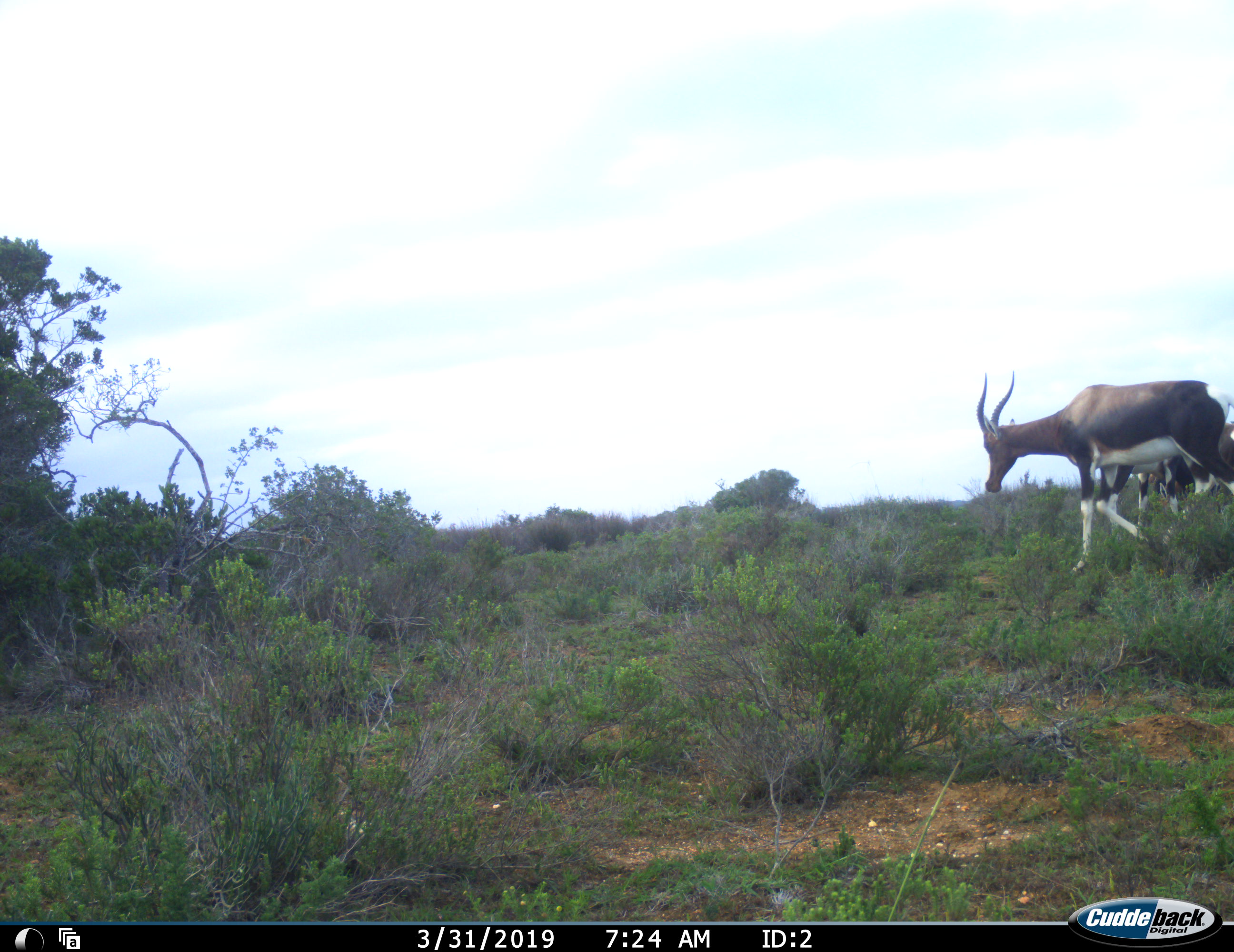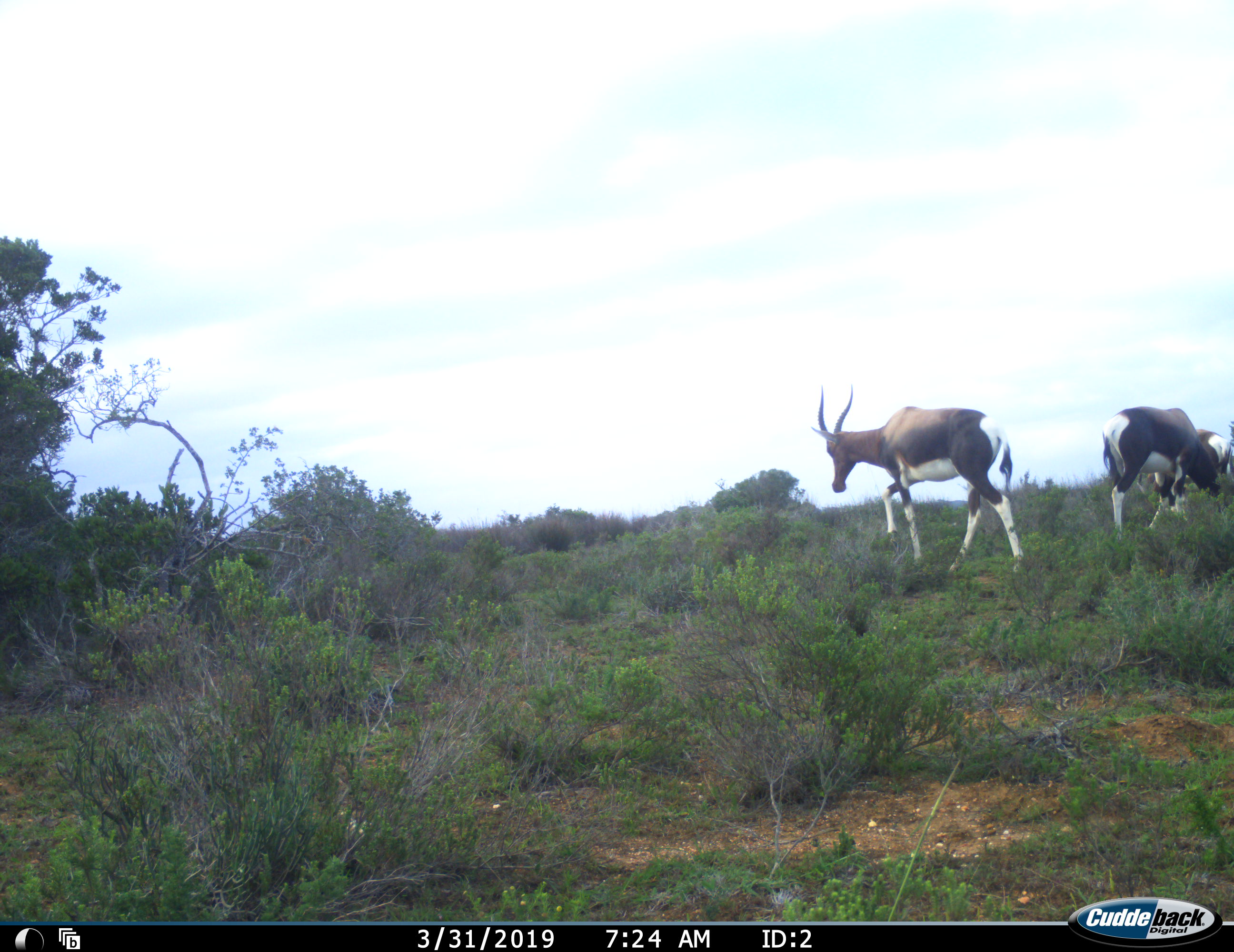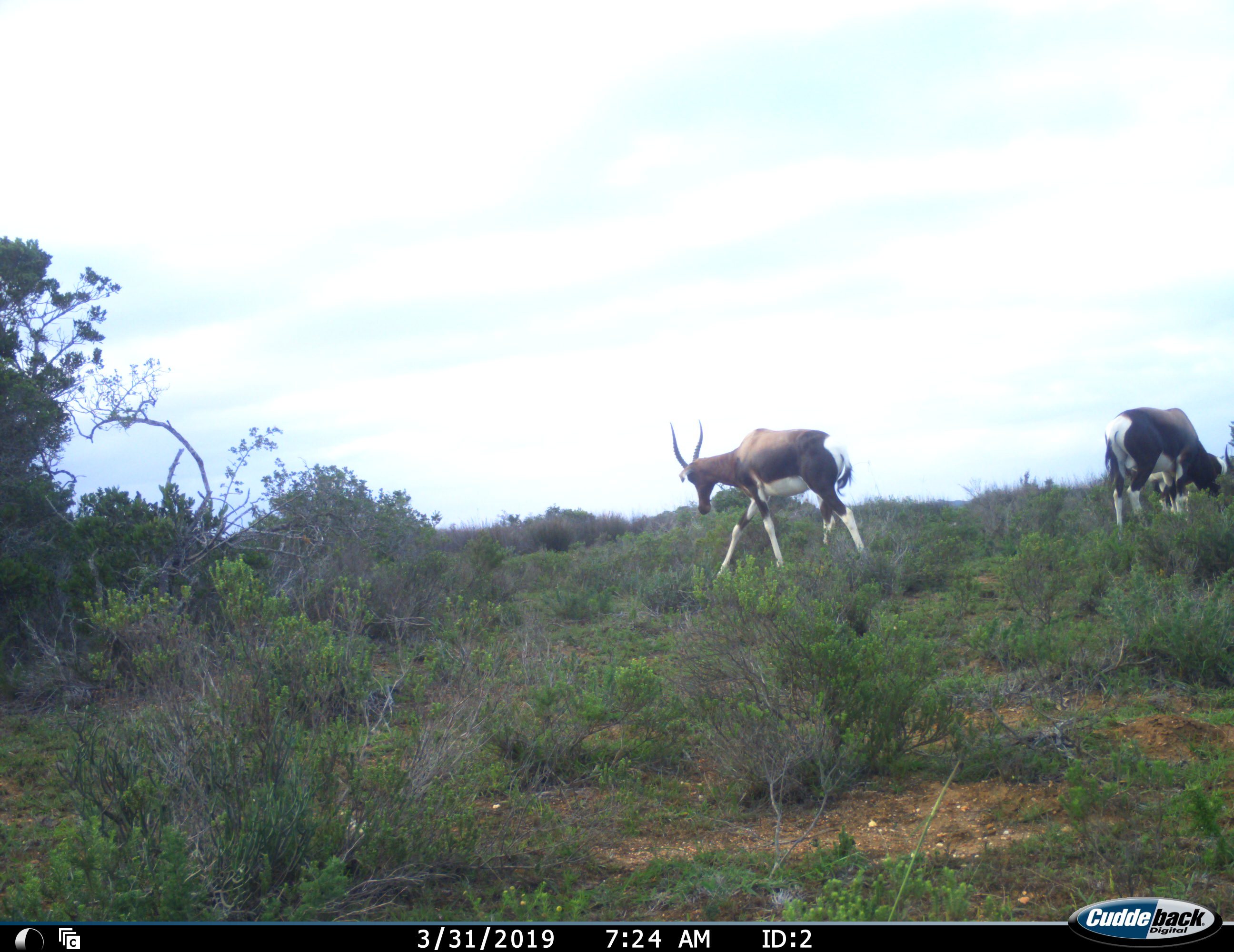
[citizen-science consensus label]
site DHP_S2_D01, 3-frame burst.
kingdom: Animalia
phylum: Chordata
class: Mammalia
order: Artiodactyla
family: Bovidae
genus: Damaliscus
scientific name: Damaliscus pygargus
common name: bontebok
Bontebok (Damaliscus pygargus), count 3. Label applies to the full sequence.